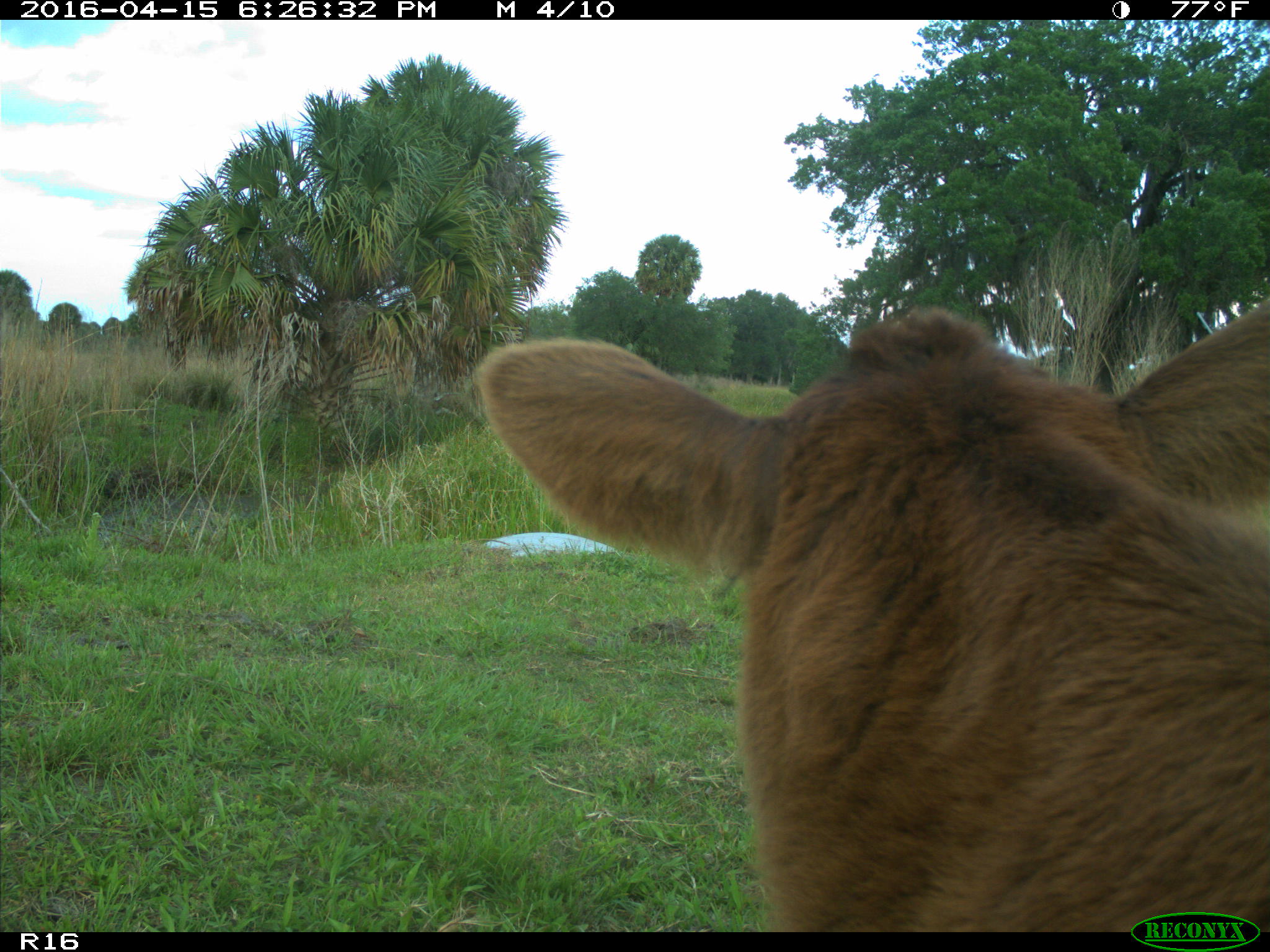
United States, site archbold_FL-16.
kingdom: Animalia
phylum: Chordata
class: Mammalia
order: Artiodactyla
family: Bovidae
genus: Bos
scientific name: Bos taurus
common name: domestic cow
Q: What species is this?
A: Bos taurus (domestic cow).